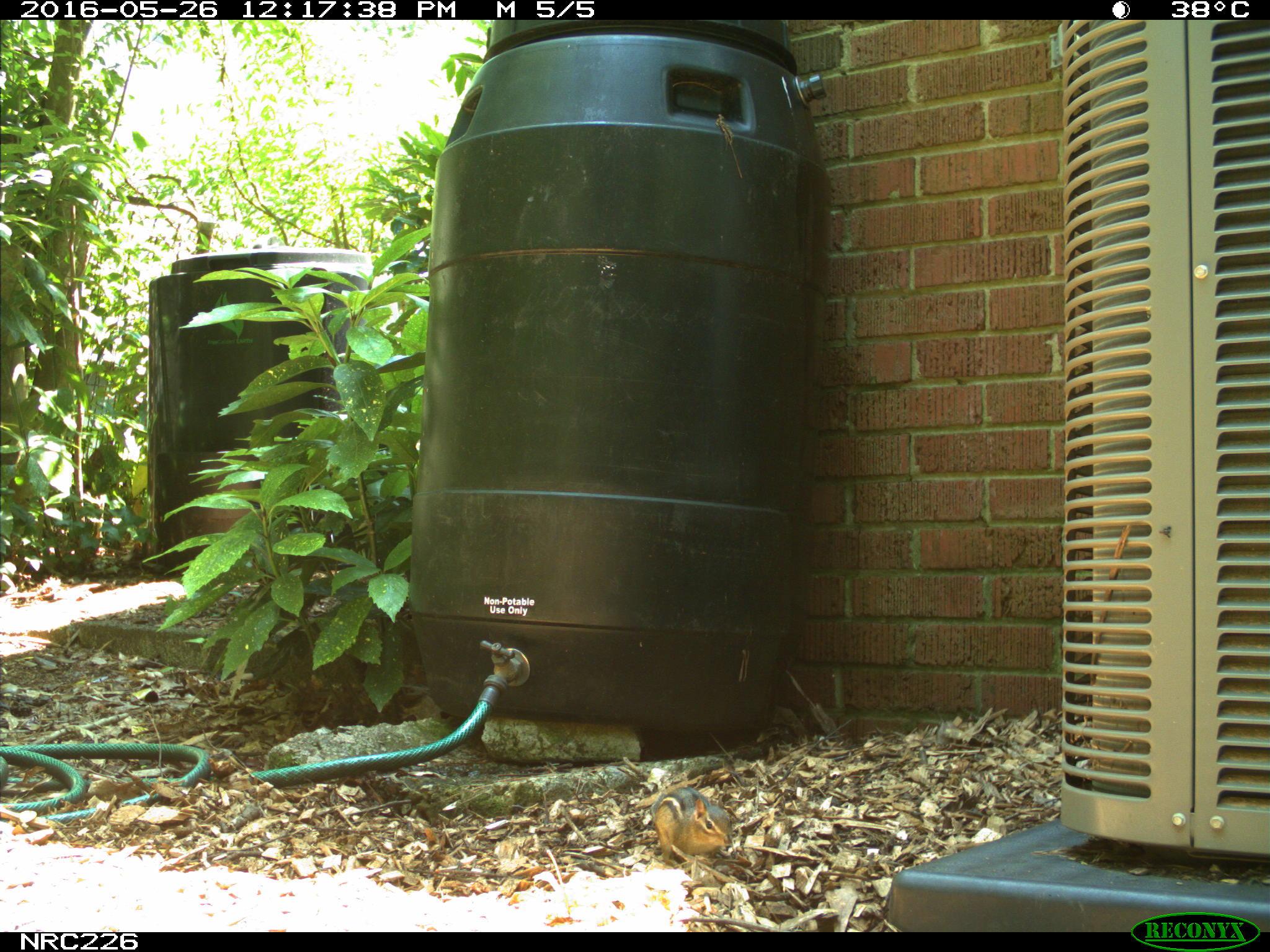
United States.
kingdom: Animalia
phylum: Chordata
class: Mammalia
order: Rodentia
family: Sciuridae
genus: Tamias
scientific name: Tamias striatus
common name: eastern chipmunk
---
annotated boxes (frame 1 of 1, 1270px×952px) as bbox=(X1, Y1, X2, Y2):
Eastern Chipmunk: bbox=(653, 781, 739, 865)